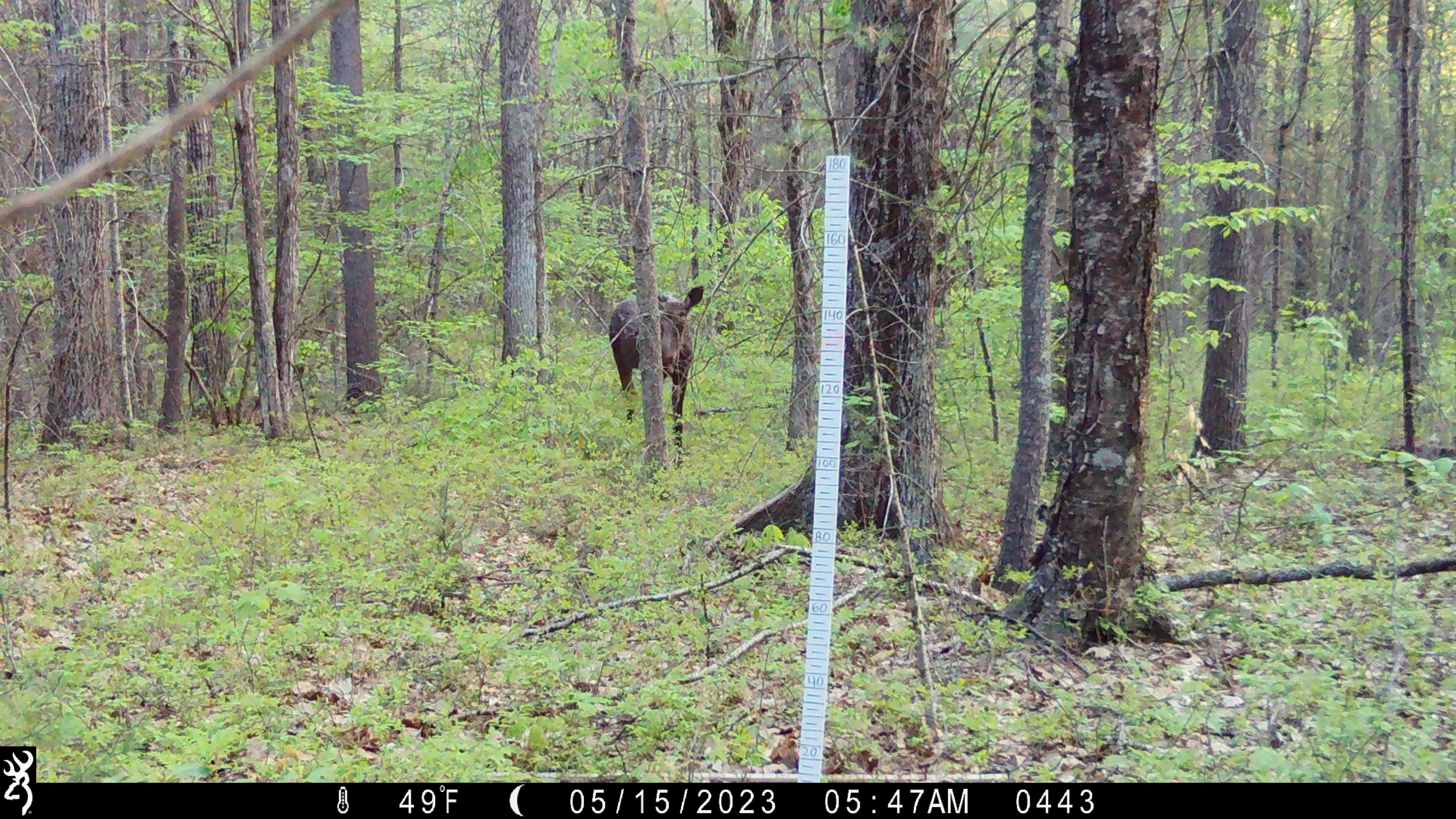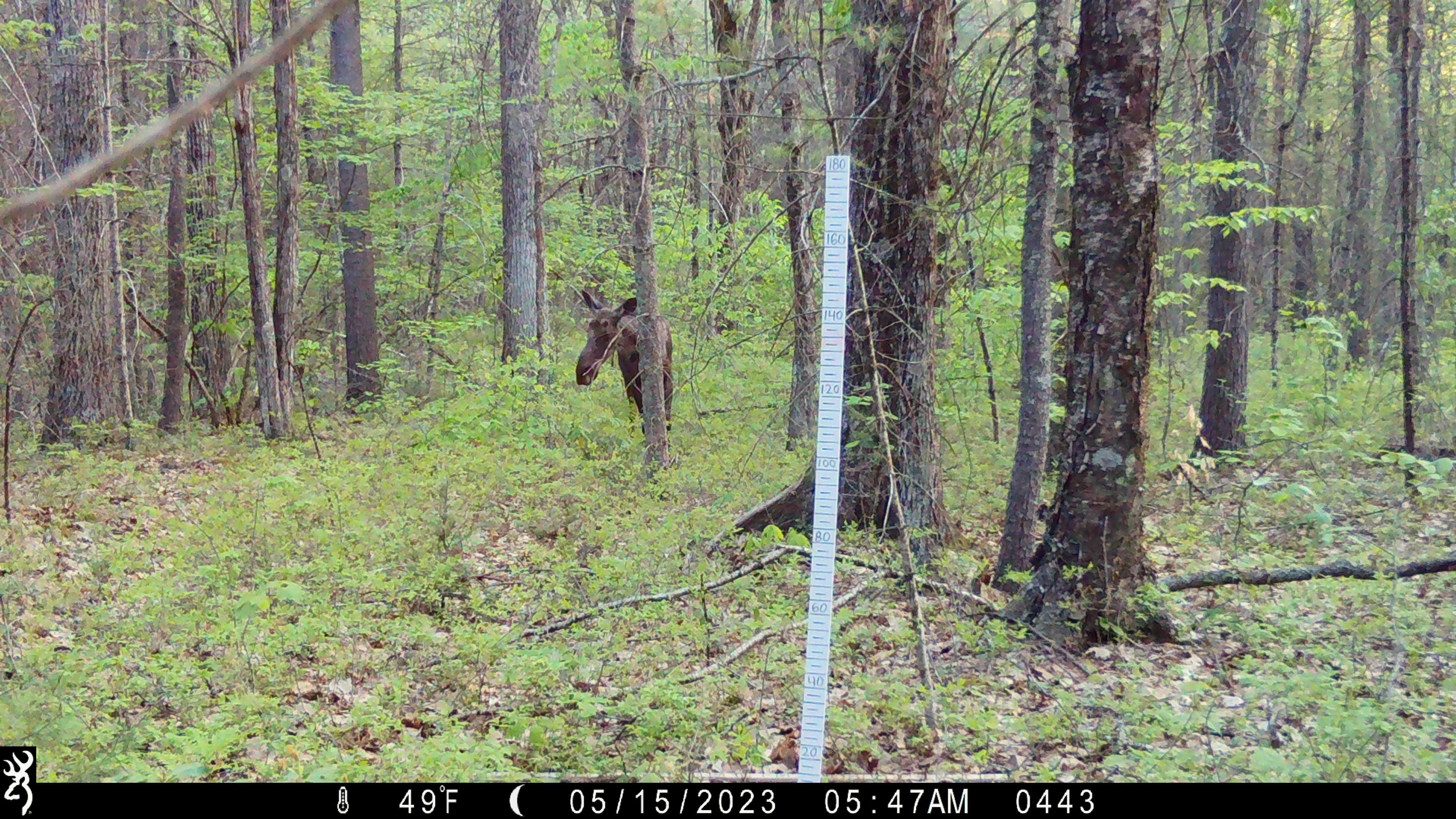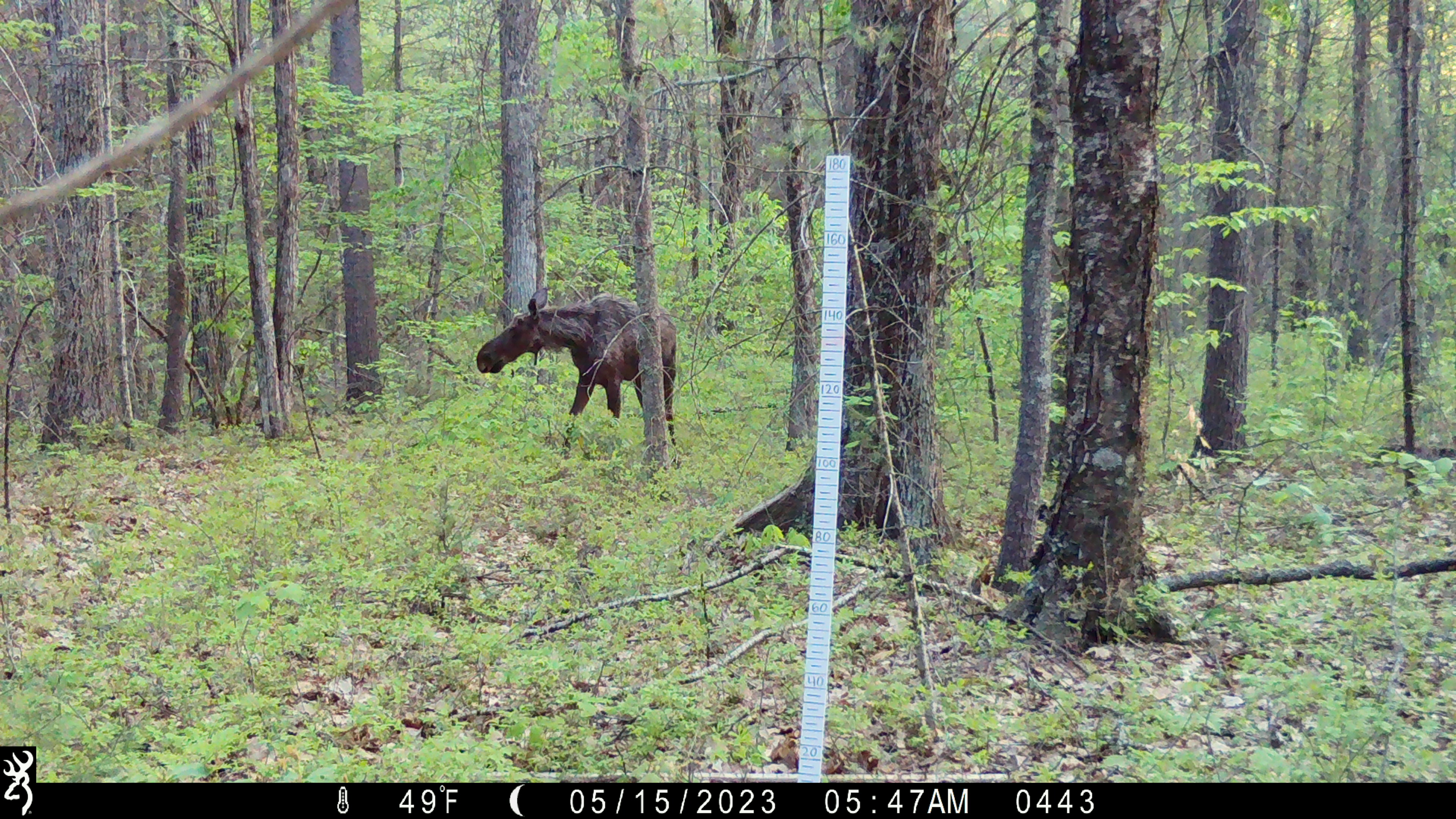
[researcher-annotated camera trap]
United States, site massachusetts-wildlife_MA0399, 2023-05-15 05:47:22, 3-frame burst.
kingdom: Animalia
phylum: Chordata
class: Mammalia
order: Artiodactyla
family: Cervidae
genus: Alces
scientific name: Alces alces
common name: moose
Moose (Alces alces).